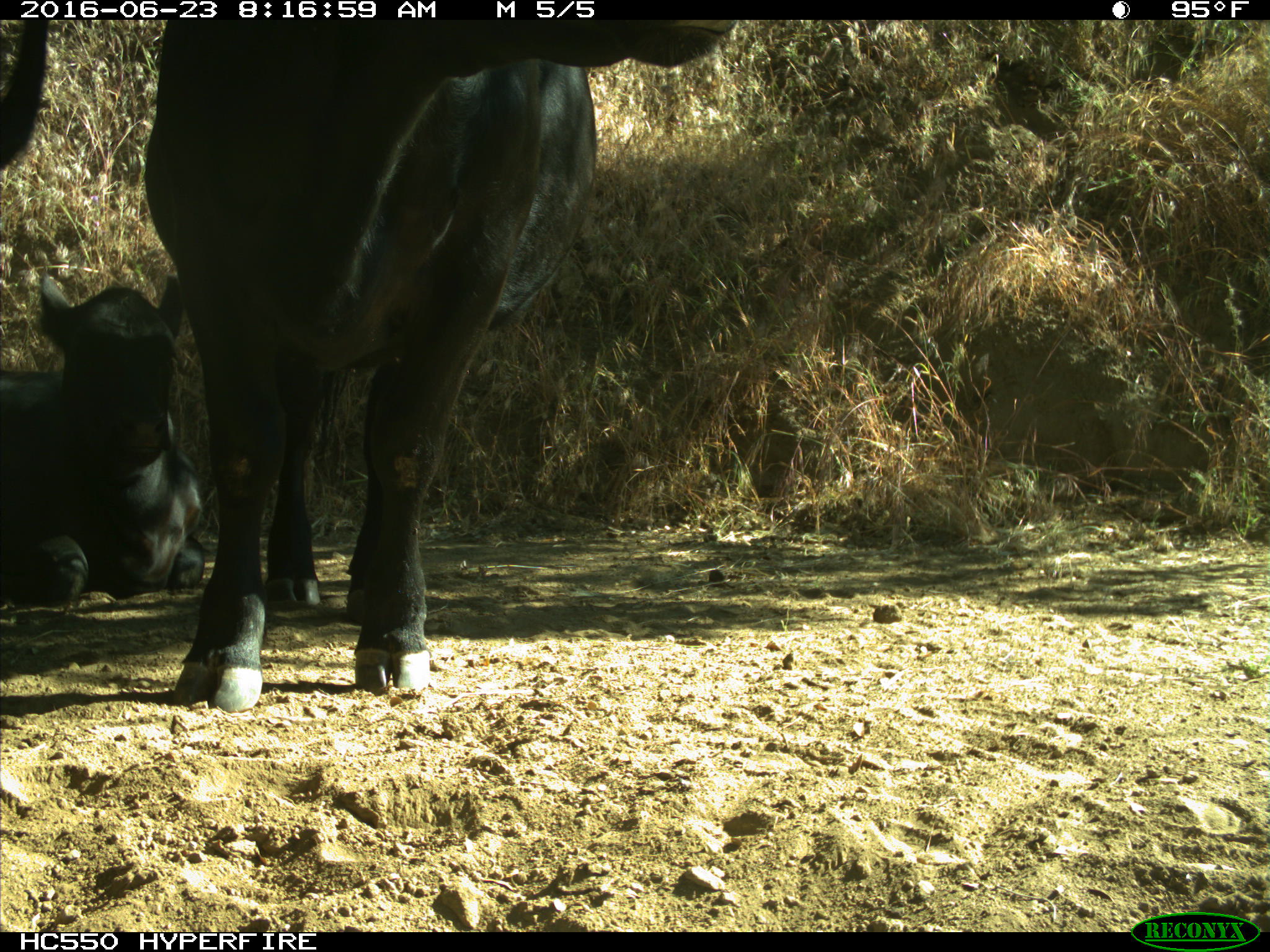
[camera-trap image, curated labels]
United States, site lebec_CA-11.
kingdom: Animalia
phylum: Chordata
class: Mammalia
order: Artiodactyla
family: Bovidae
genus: Bos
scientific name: Bos taurus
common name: domestic cow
Bos taurus (domestic cow).